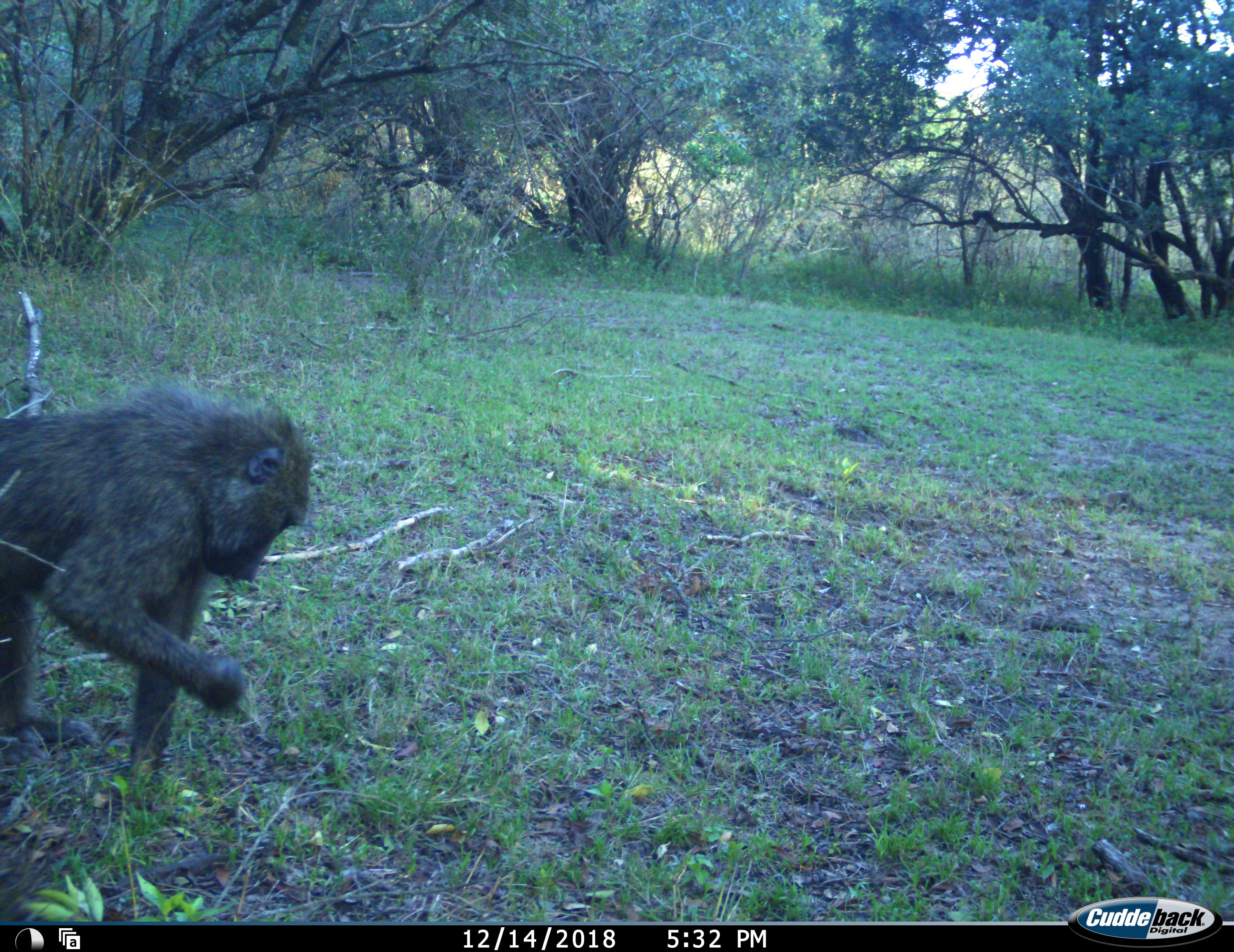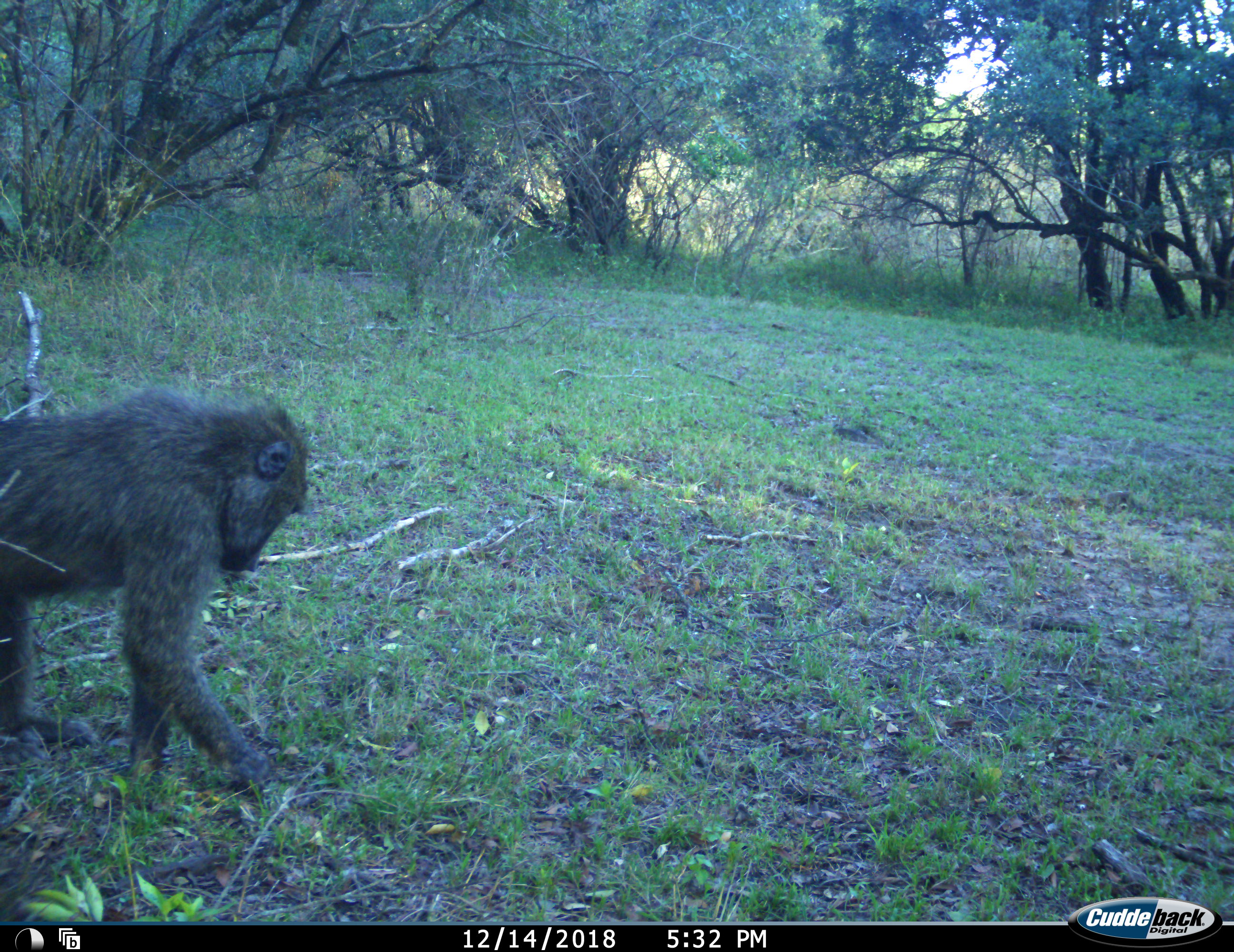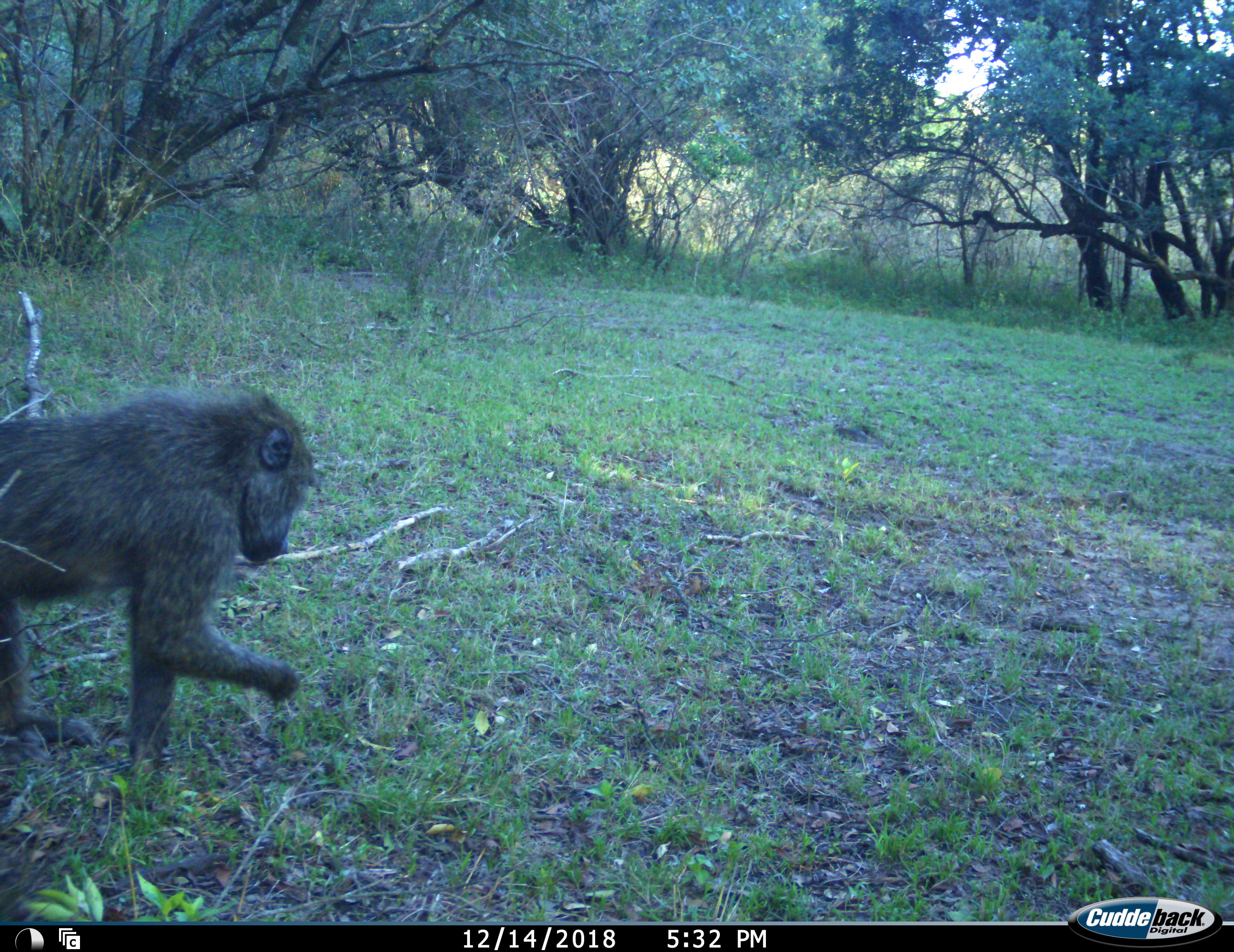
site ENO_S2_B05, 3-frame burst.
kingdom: Animalia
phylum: Chordata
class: Mammalia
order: Primates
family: Cercopithecidae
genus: Papio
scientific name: Papio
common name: baboon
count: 1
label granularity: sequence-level